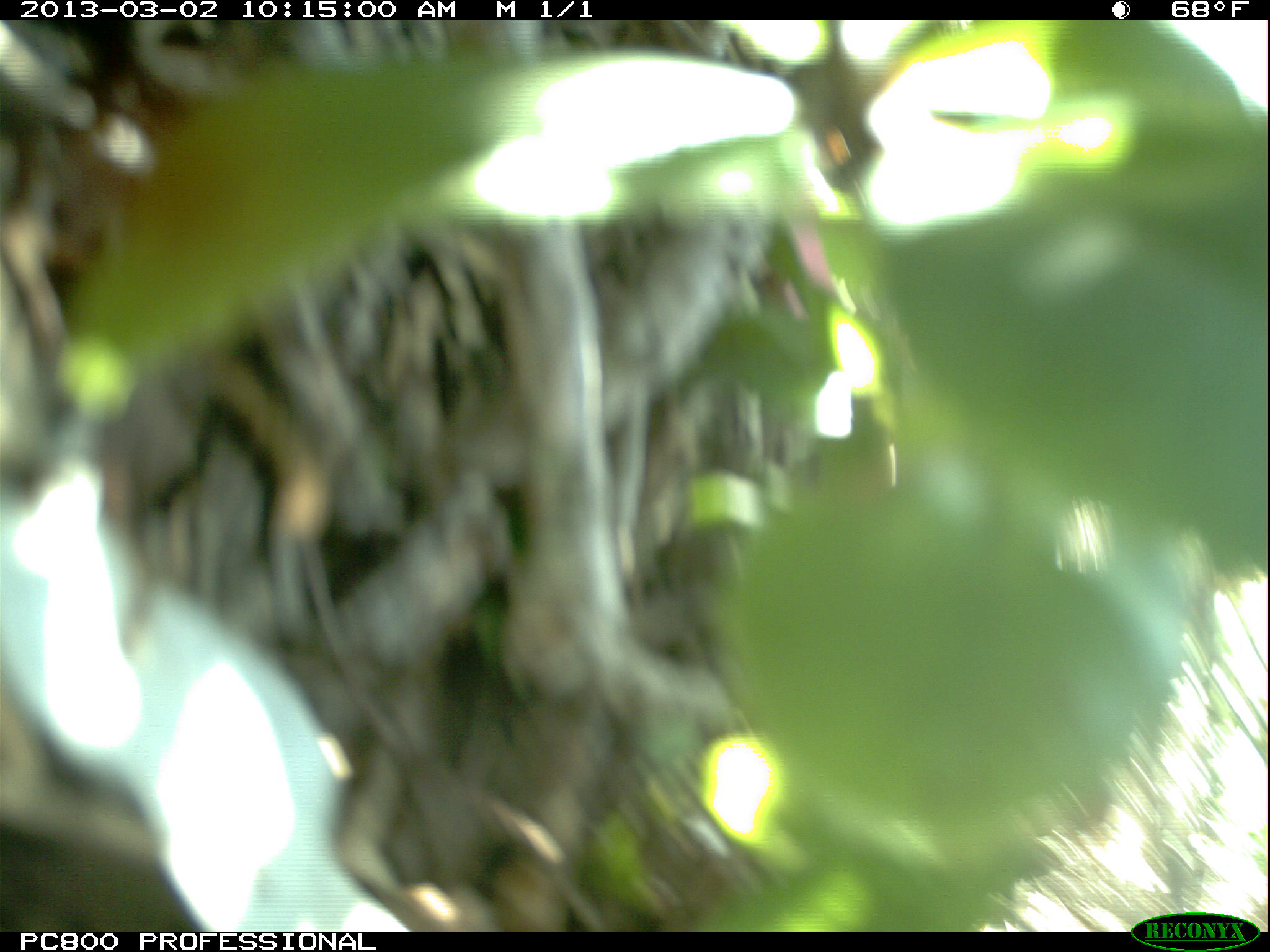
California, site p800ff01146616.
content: no animal present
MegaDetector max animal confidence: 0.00